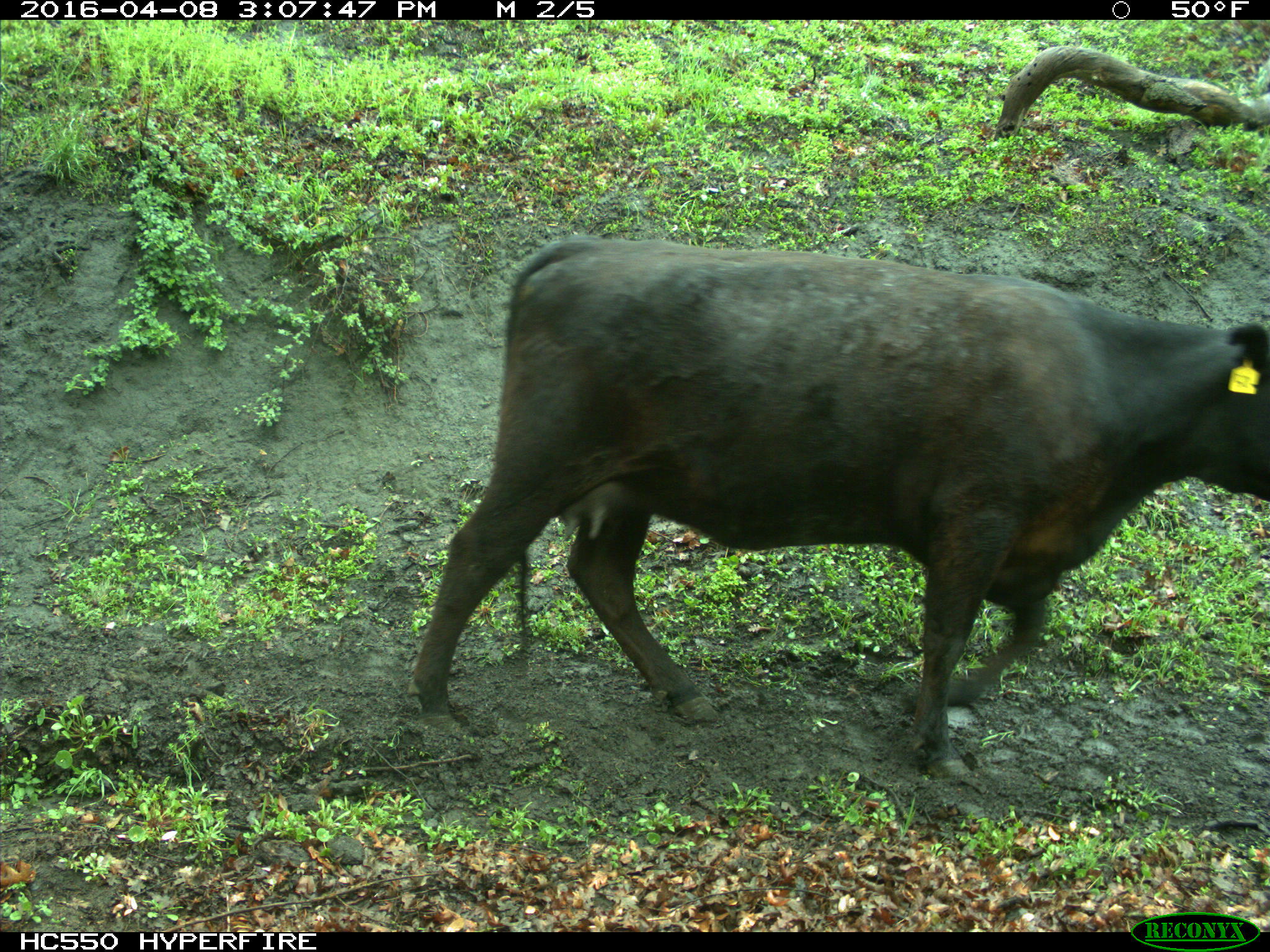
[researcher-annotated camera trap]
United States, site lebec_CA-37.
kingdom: Animalia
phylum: Chordata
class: Mammalia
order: Artiodactyla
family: Bovidae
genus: Bos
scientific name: Bos taurus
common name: domestic cow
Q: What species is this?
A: Bos taurus (domestic cow).